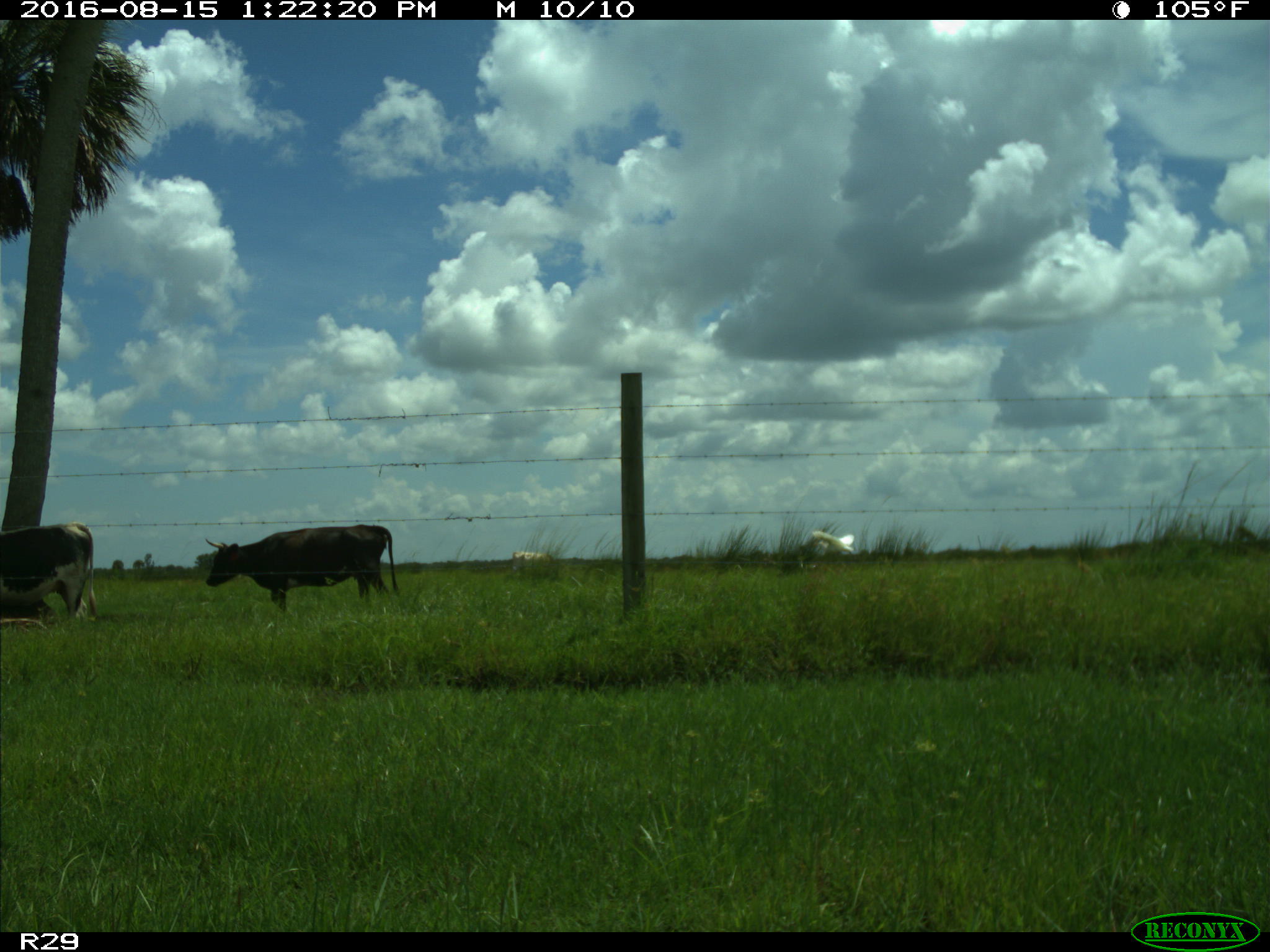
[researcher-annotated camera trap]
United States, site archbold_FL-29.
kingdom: Animalia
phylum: Chordata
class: Mammalia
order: Artiodactyla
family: Bovidae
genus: Bos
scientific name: Bos taurus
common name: domestic cow